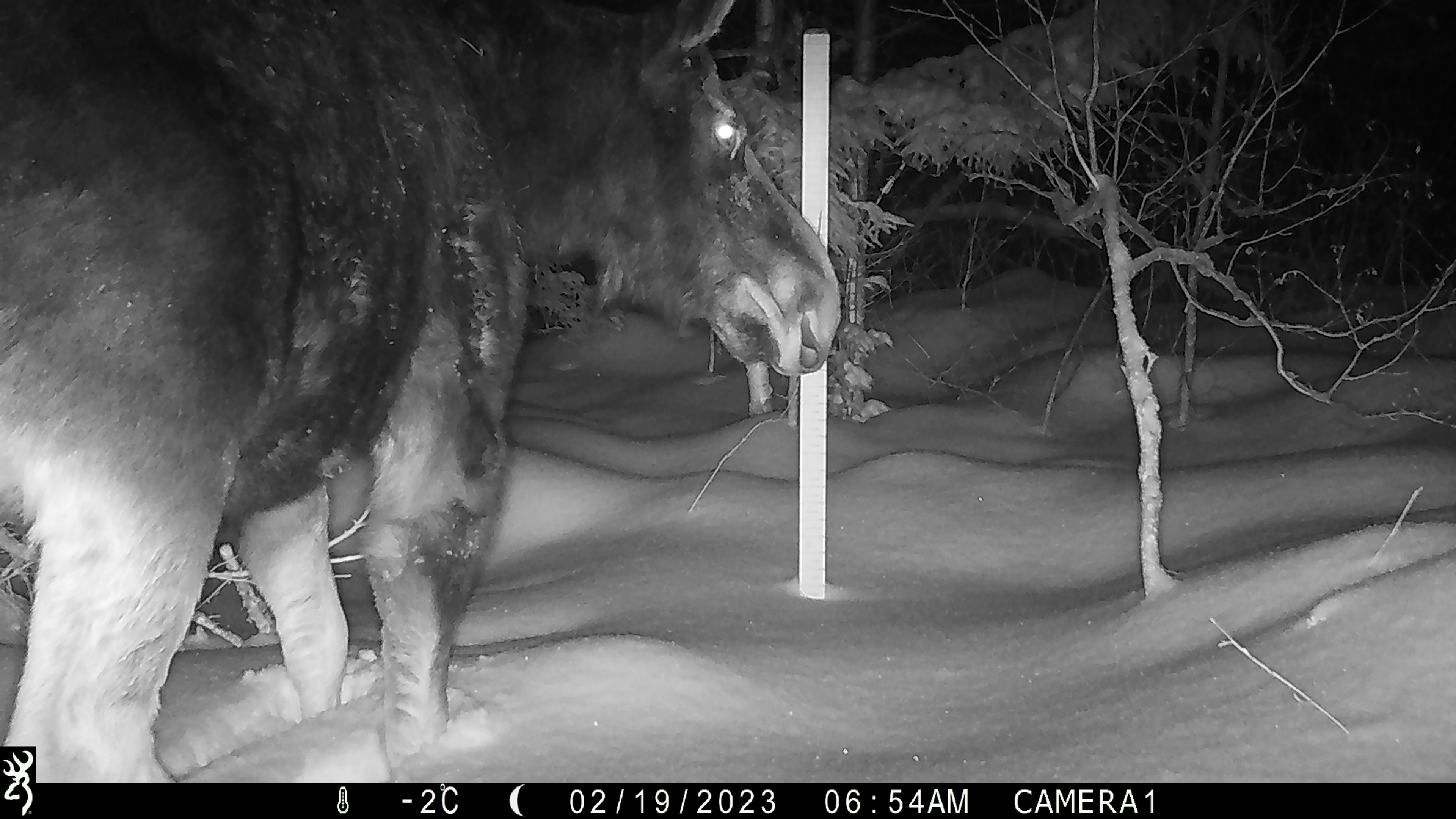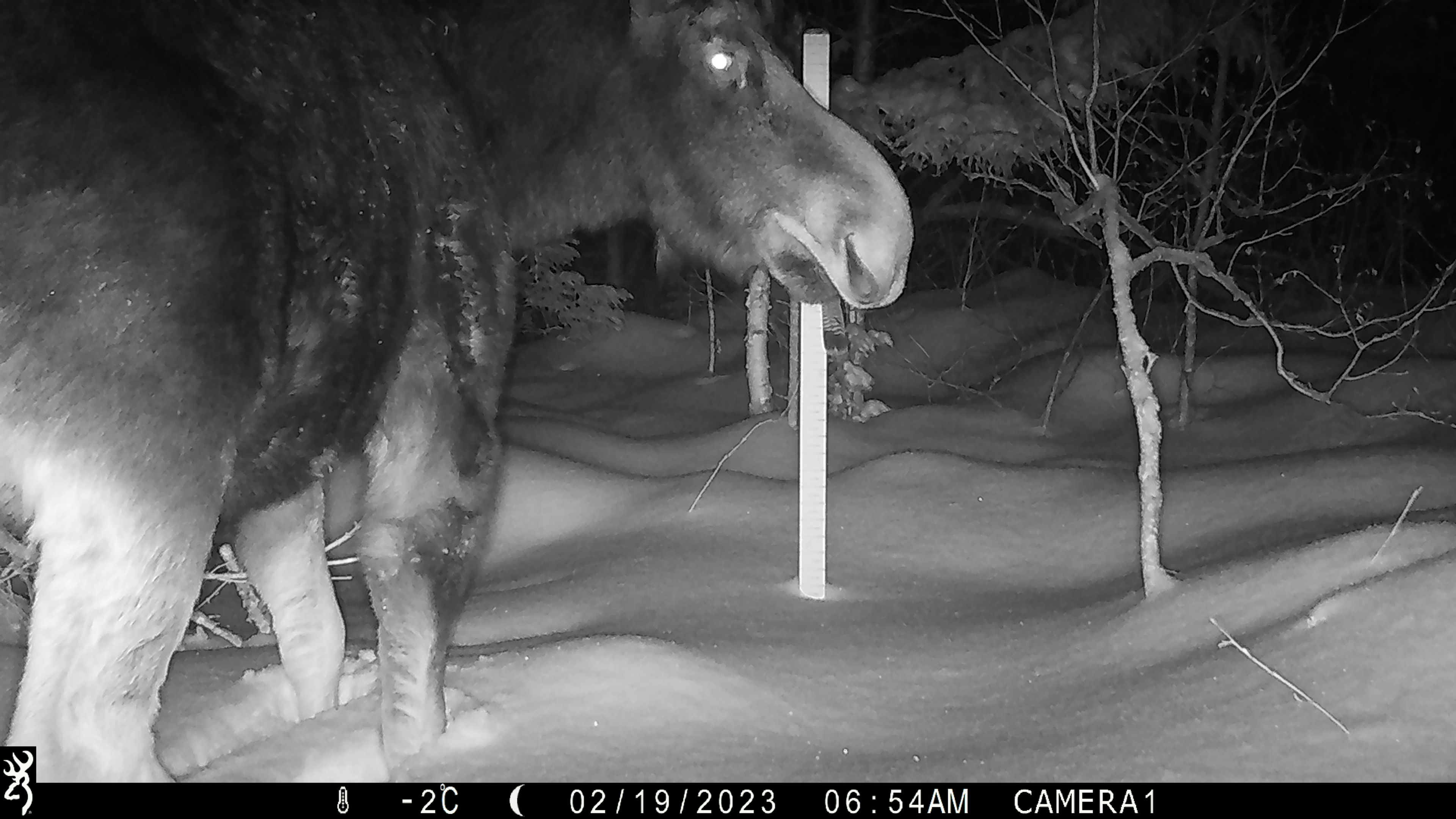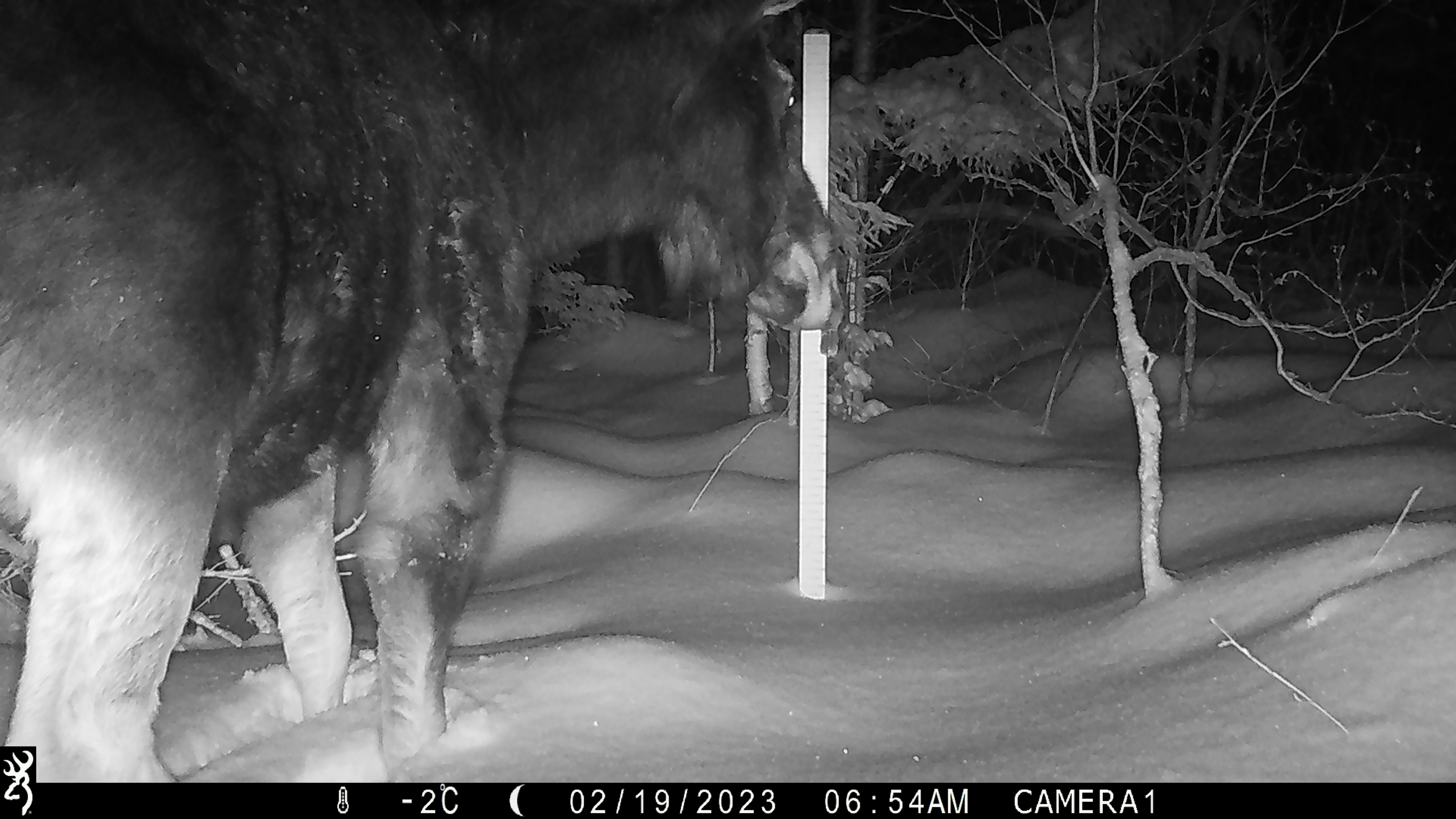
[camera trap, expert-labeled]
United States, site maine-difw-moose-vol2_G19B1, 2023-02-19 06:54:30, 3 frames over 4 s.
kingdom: Animalia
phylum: Chordata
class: Mammalia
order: Artiodactyla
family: Cervidae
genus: Alces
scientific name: Alces alces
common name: moose